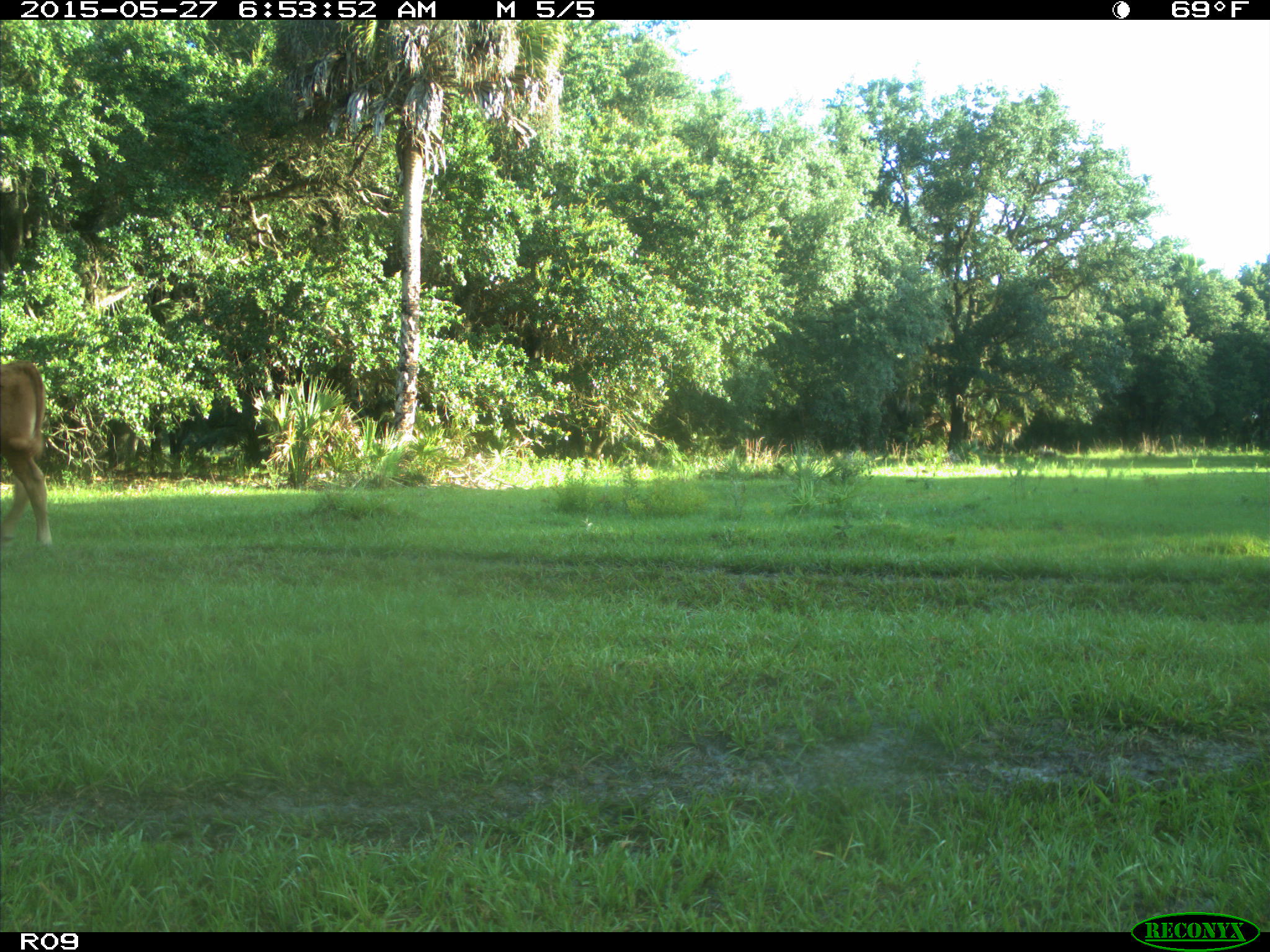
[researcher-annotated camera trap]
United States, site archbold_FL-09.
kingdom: Animalia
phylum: Chordata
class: Mammalia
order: Artiodactyla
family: Bovidae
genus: Bos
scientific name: Bos taurus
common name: domestic cow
Bos taurus (domestic cow).